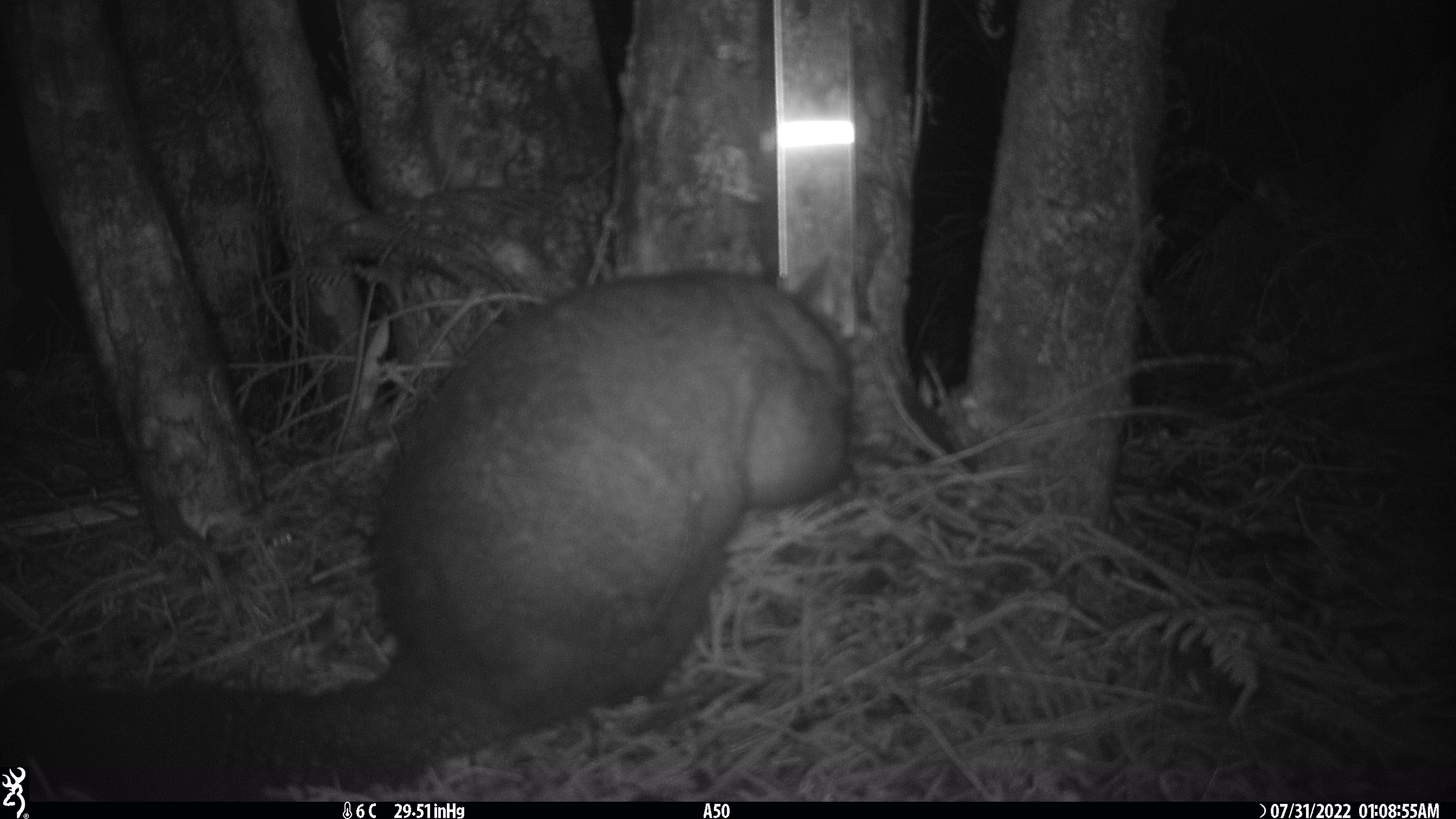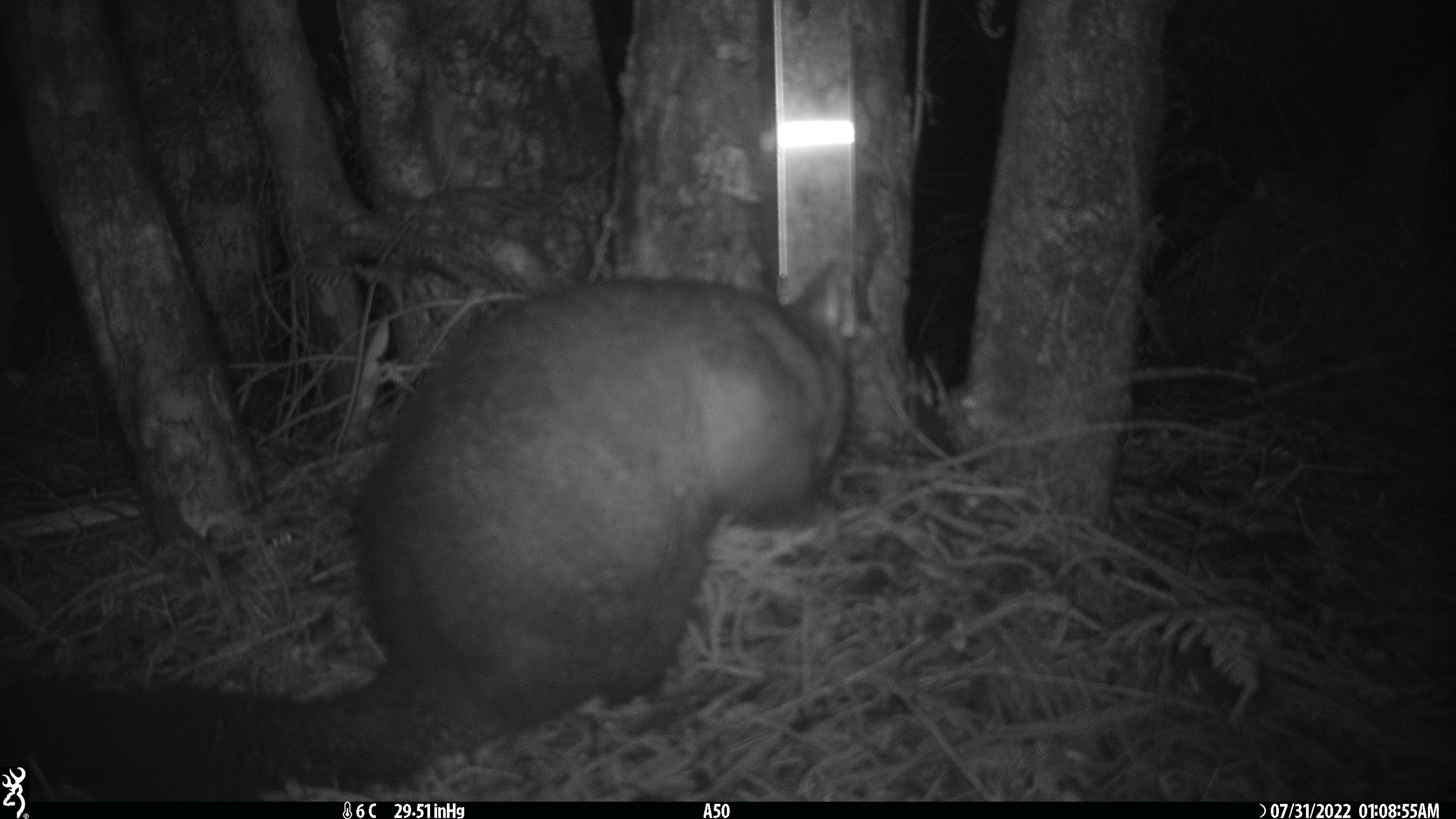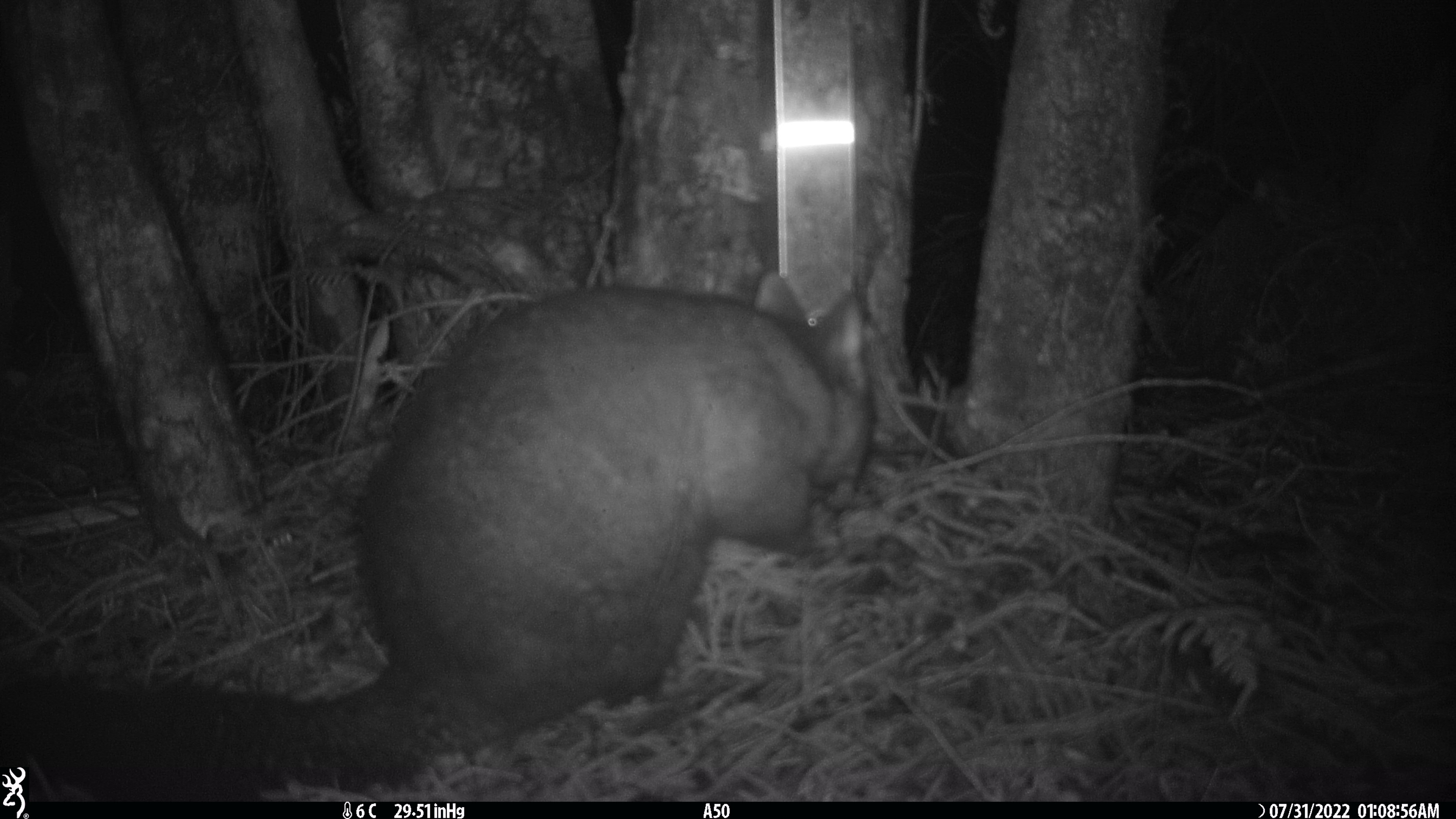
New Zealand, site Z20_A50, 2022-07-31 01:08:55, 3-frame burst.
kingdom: Animalia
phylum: Chordata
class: Mammalia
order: Diprotodontia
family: Phalangeridae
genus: Trichosurus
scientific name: Trichosurus vulpecula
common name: common brushtail possum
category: possum